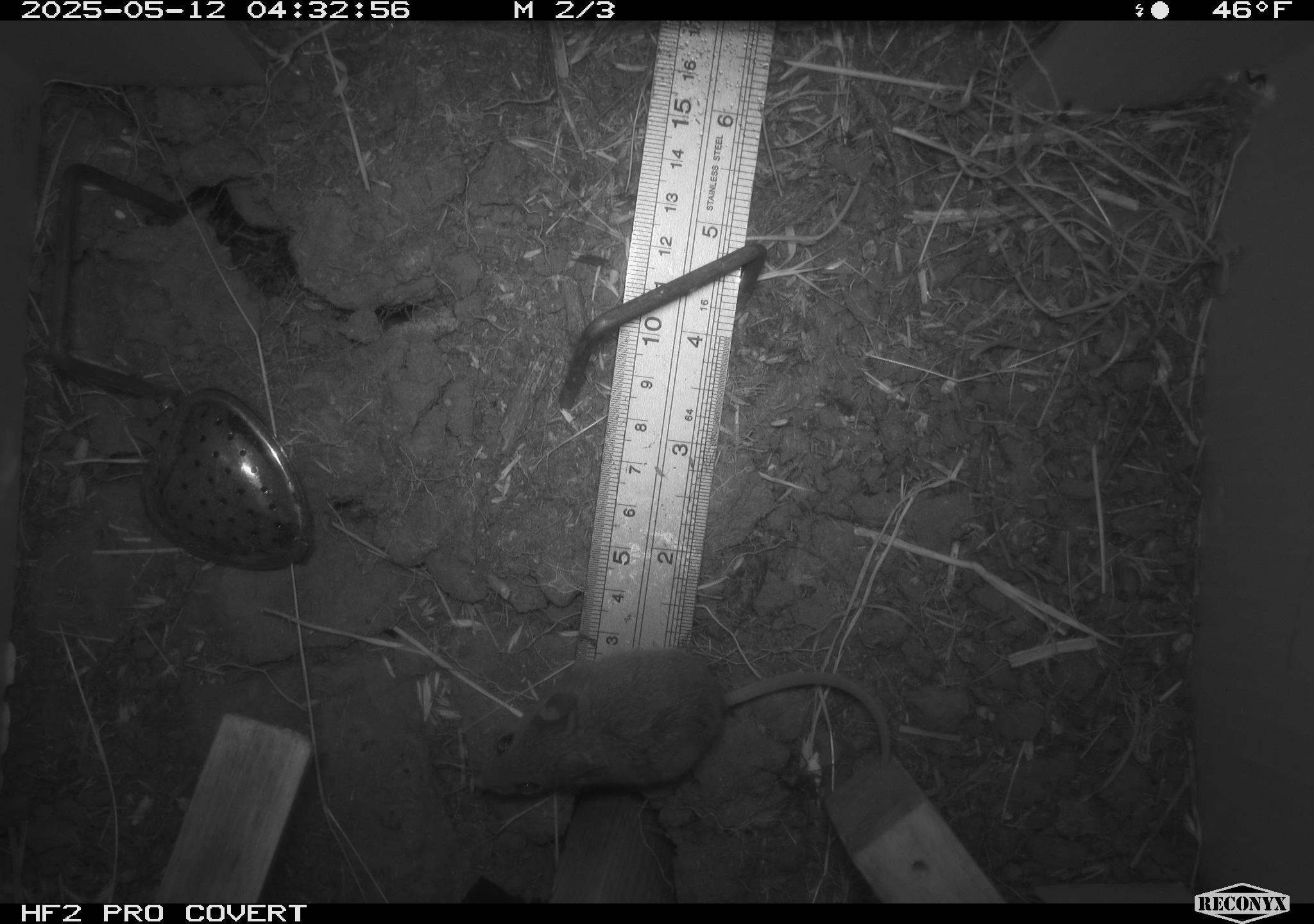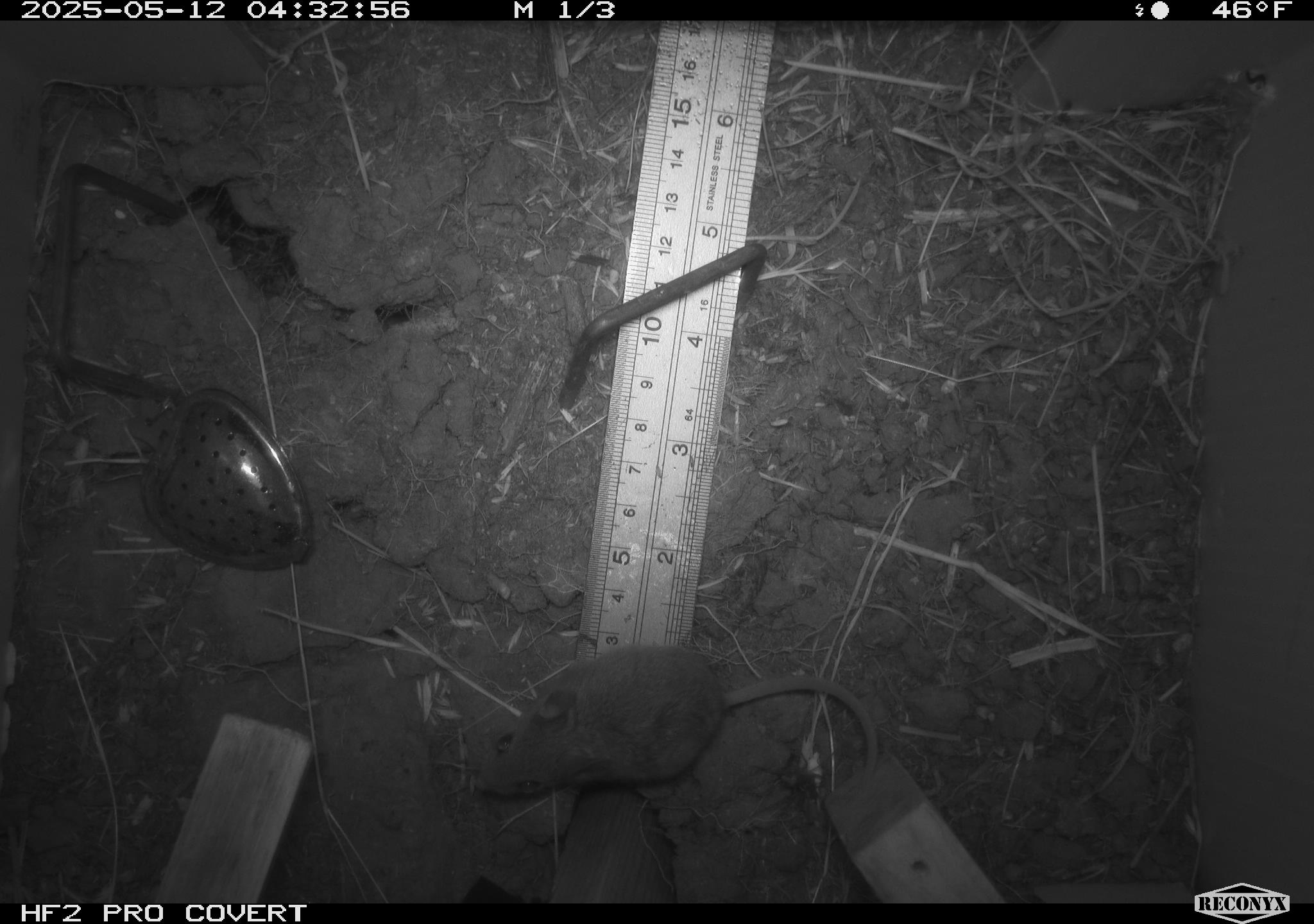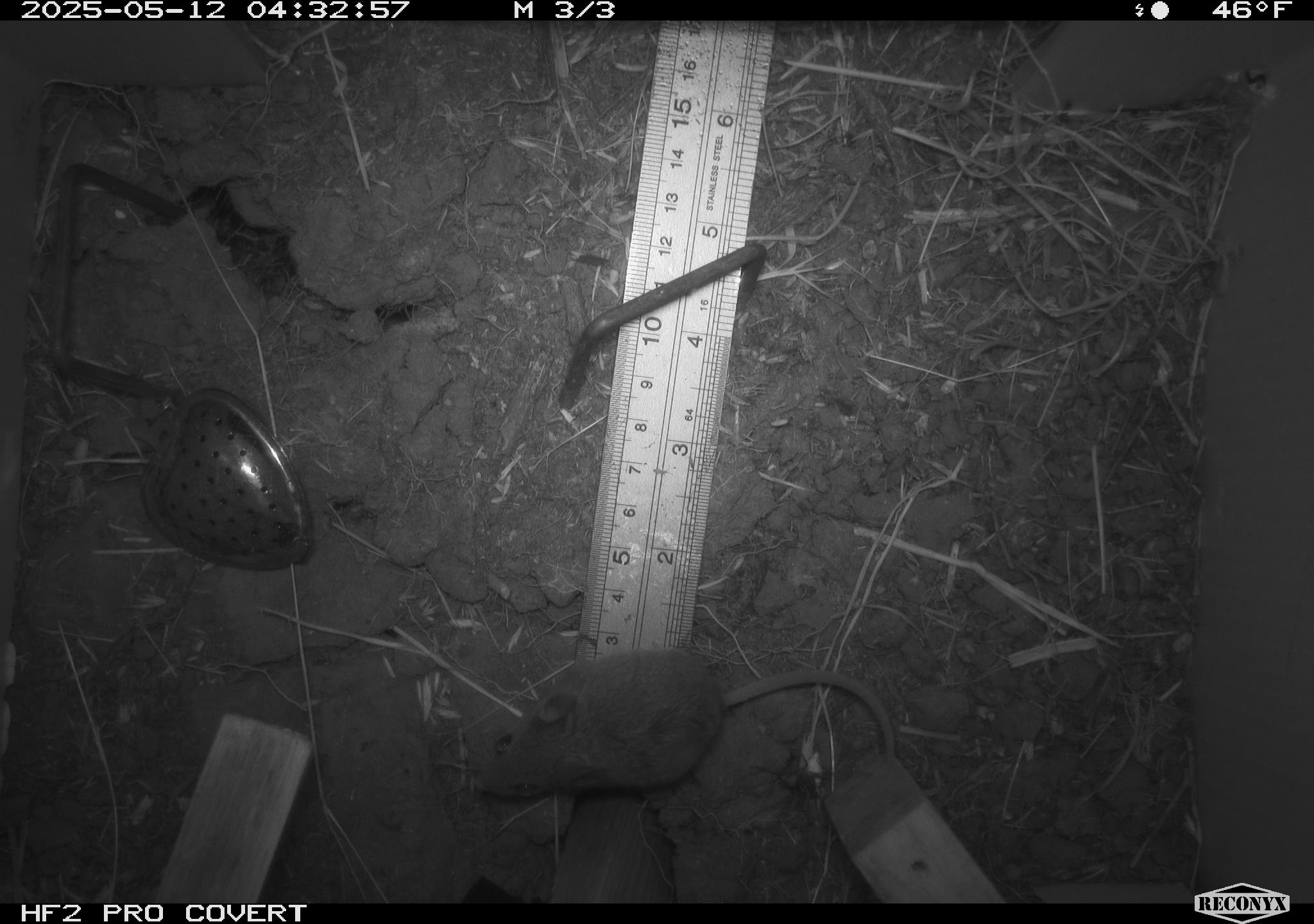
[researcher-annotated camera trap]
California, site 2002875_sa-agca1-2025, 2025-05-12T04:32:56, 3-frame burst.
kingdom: Animalia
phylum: Chordata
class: Mammalia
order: Rodentia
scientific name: Rodentia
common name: rodent